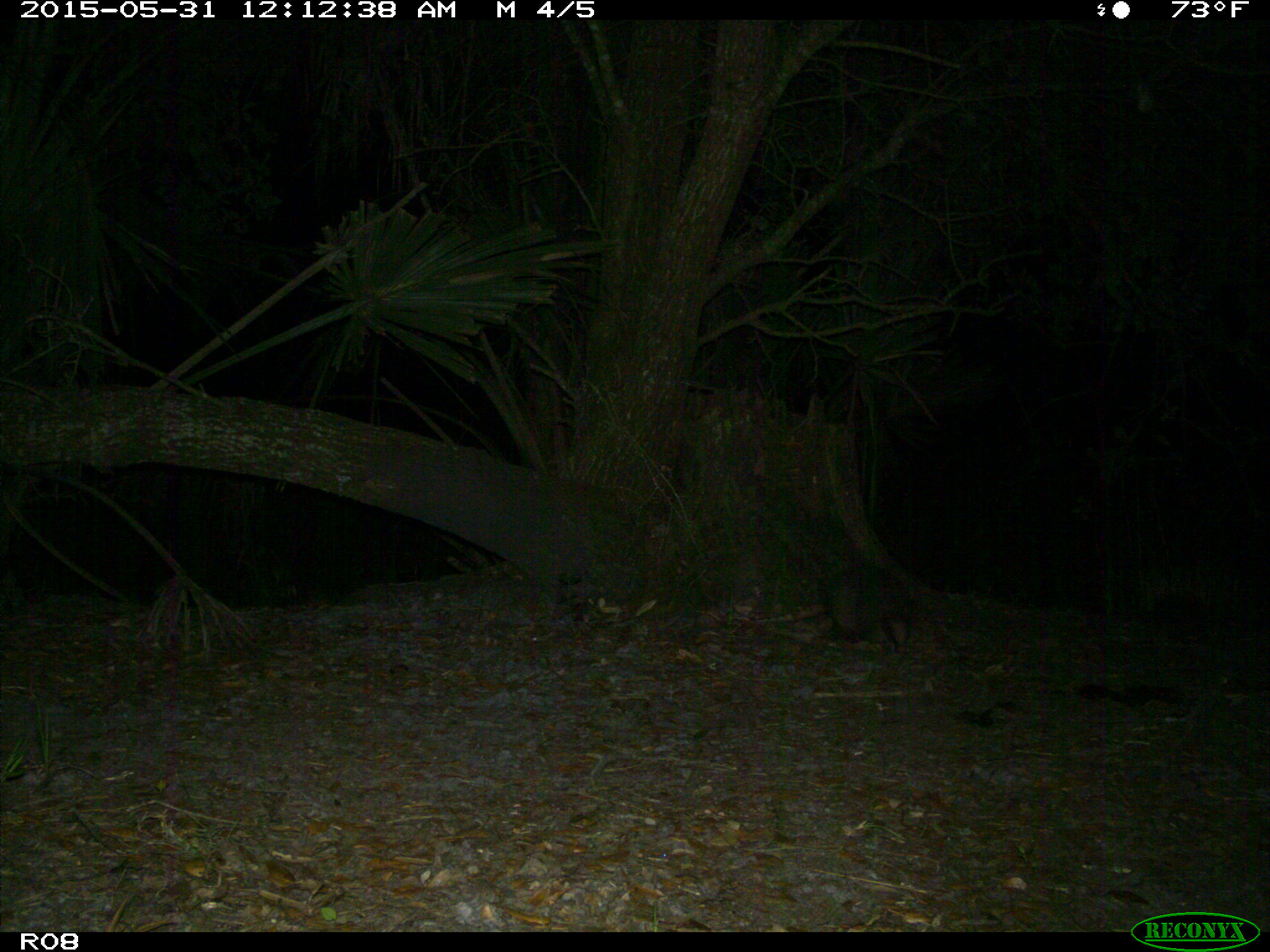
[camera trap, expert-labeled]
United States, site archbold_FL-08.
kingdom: Animalia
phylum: Chordata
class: Mammalia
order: Cingulata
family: Dasypodidae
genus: Dasypus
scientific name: Dasypus novemcinctus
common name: nine-banded armadillo